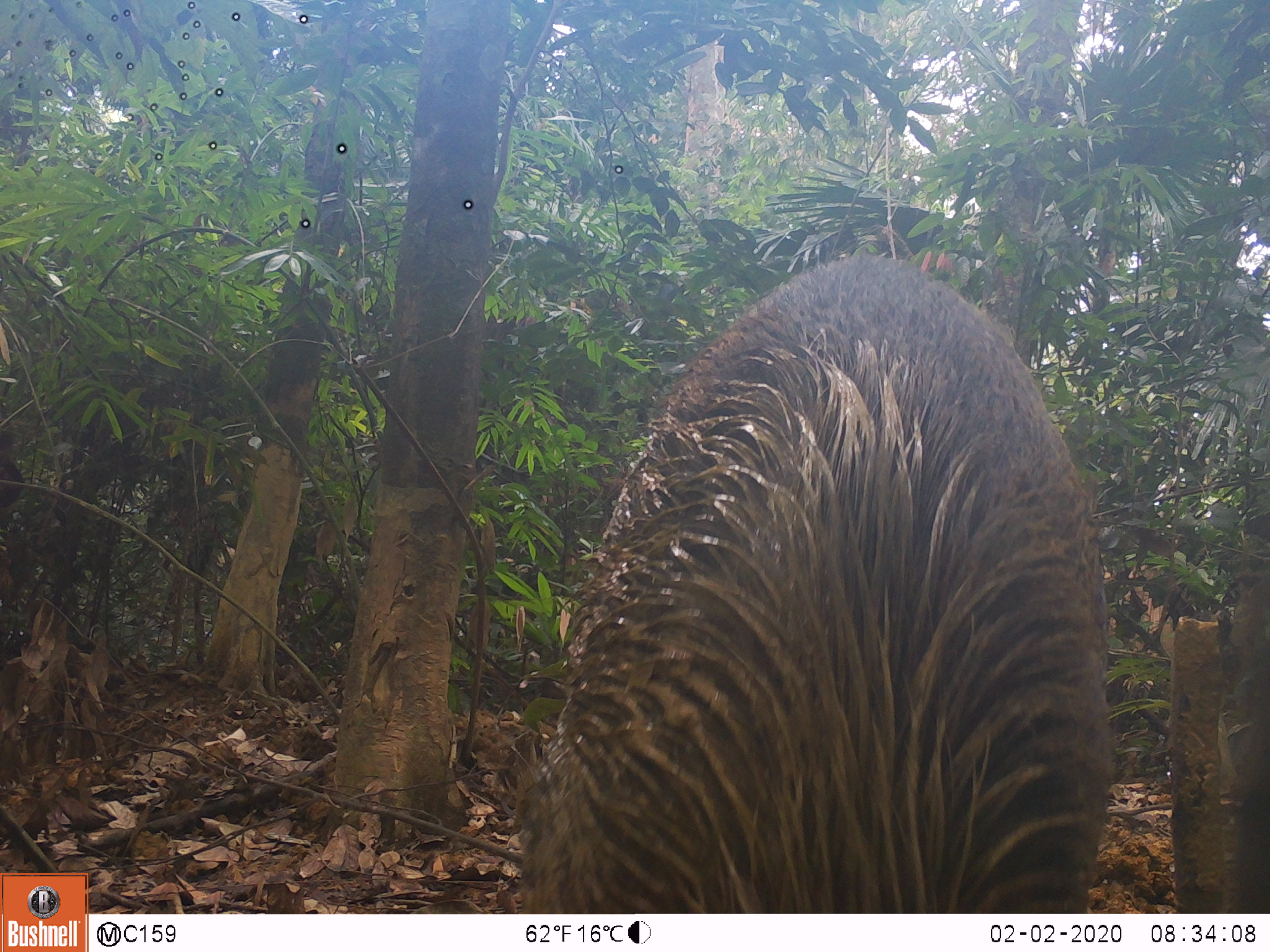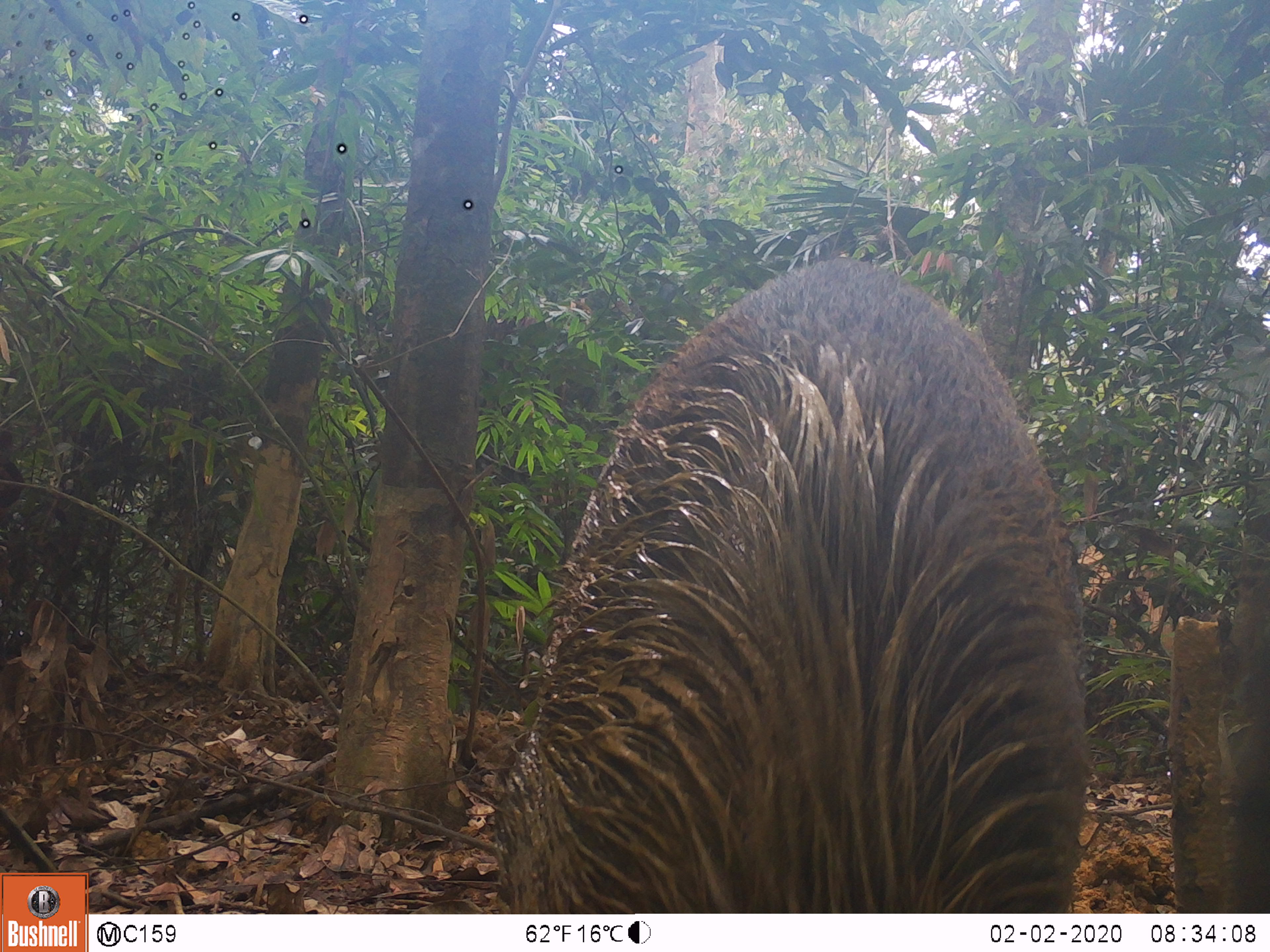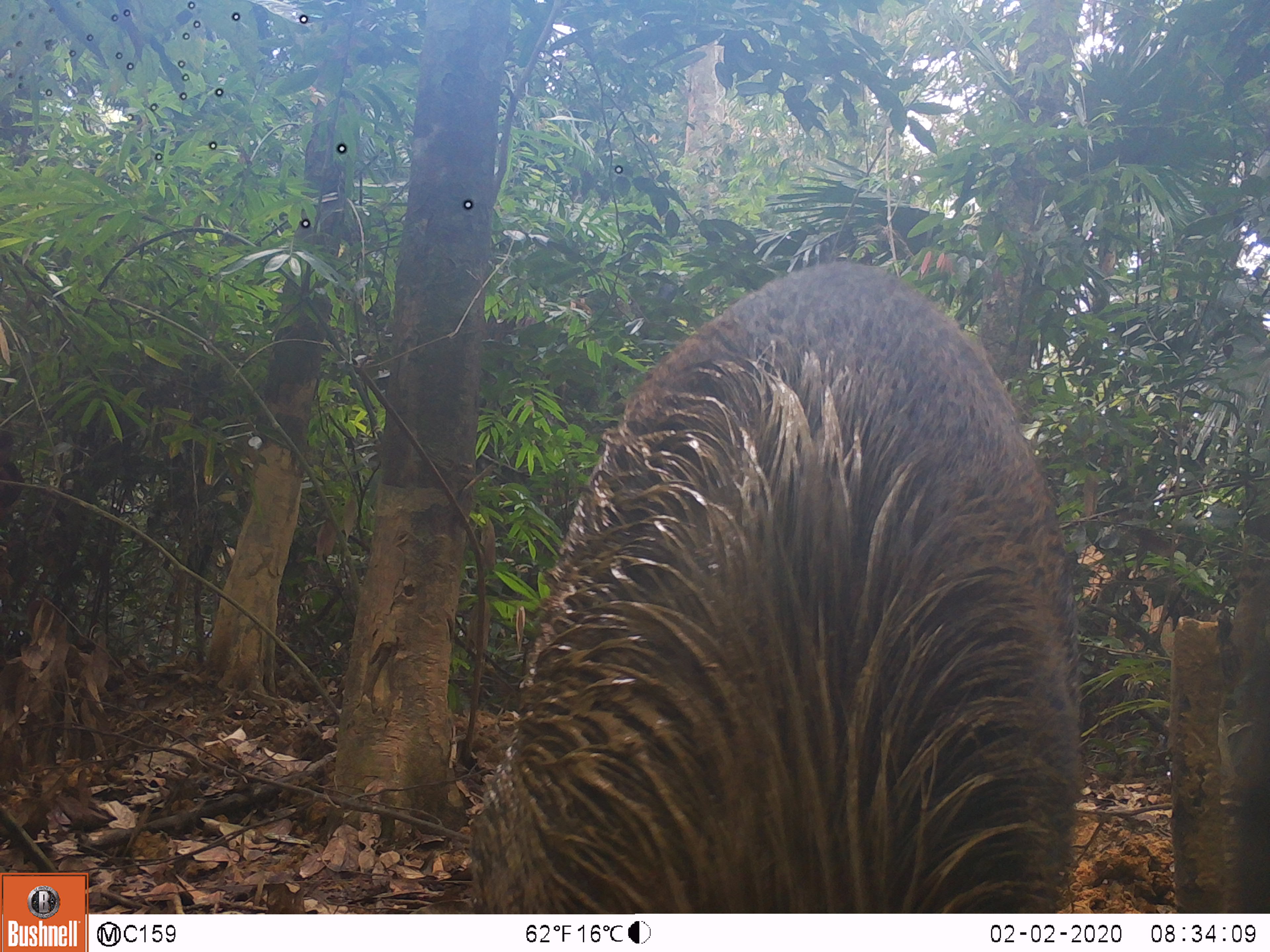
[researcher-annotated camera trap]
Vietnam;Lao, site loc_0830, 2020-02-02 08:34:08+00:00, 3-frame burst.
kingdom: Animalia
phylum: Chordata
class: Mammalia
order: Artiodactyla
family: Suidae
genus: Sus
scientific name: Sus scrofa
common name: eurasian wild pig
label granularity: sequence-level